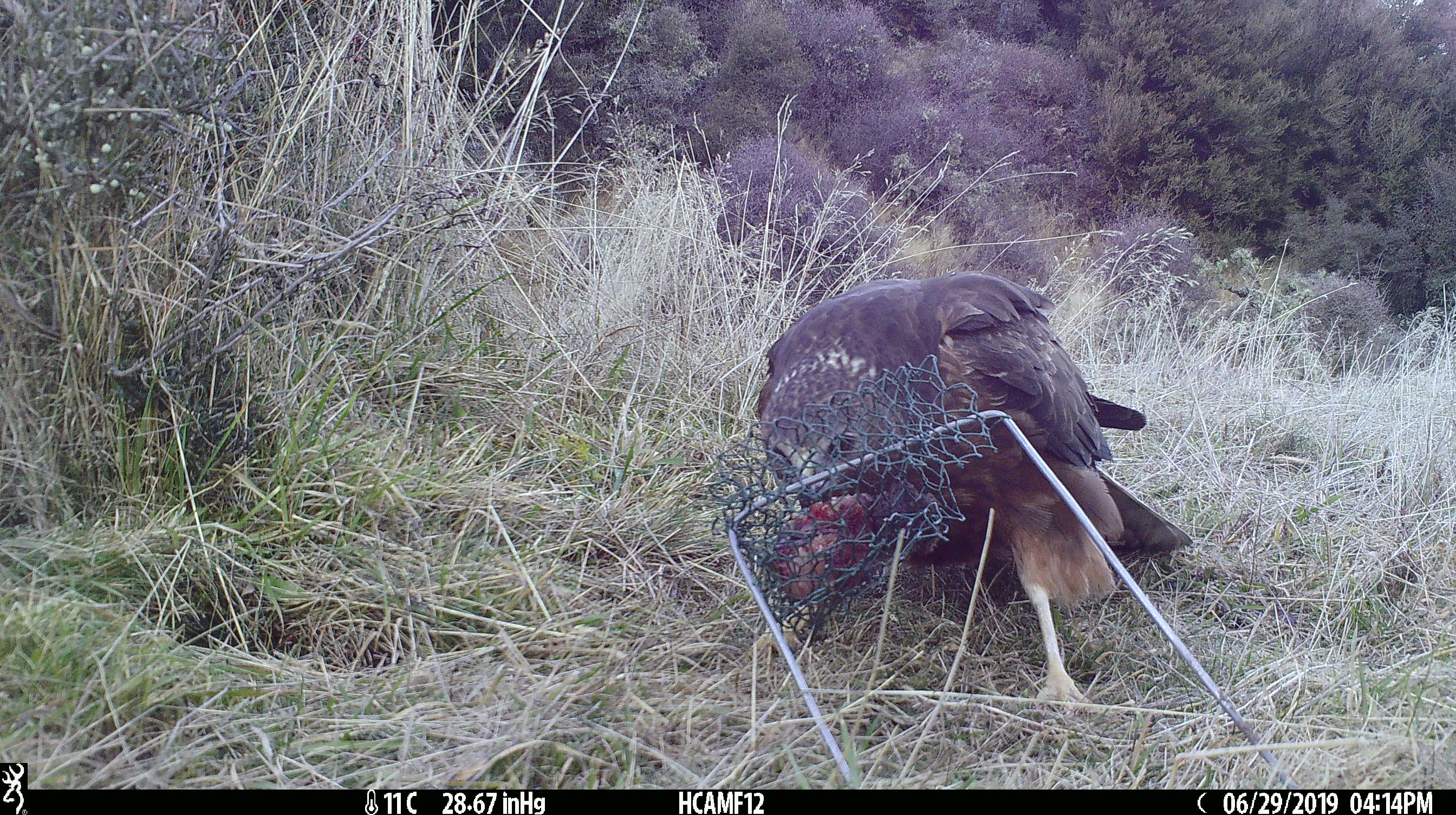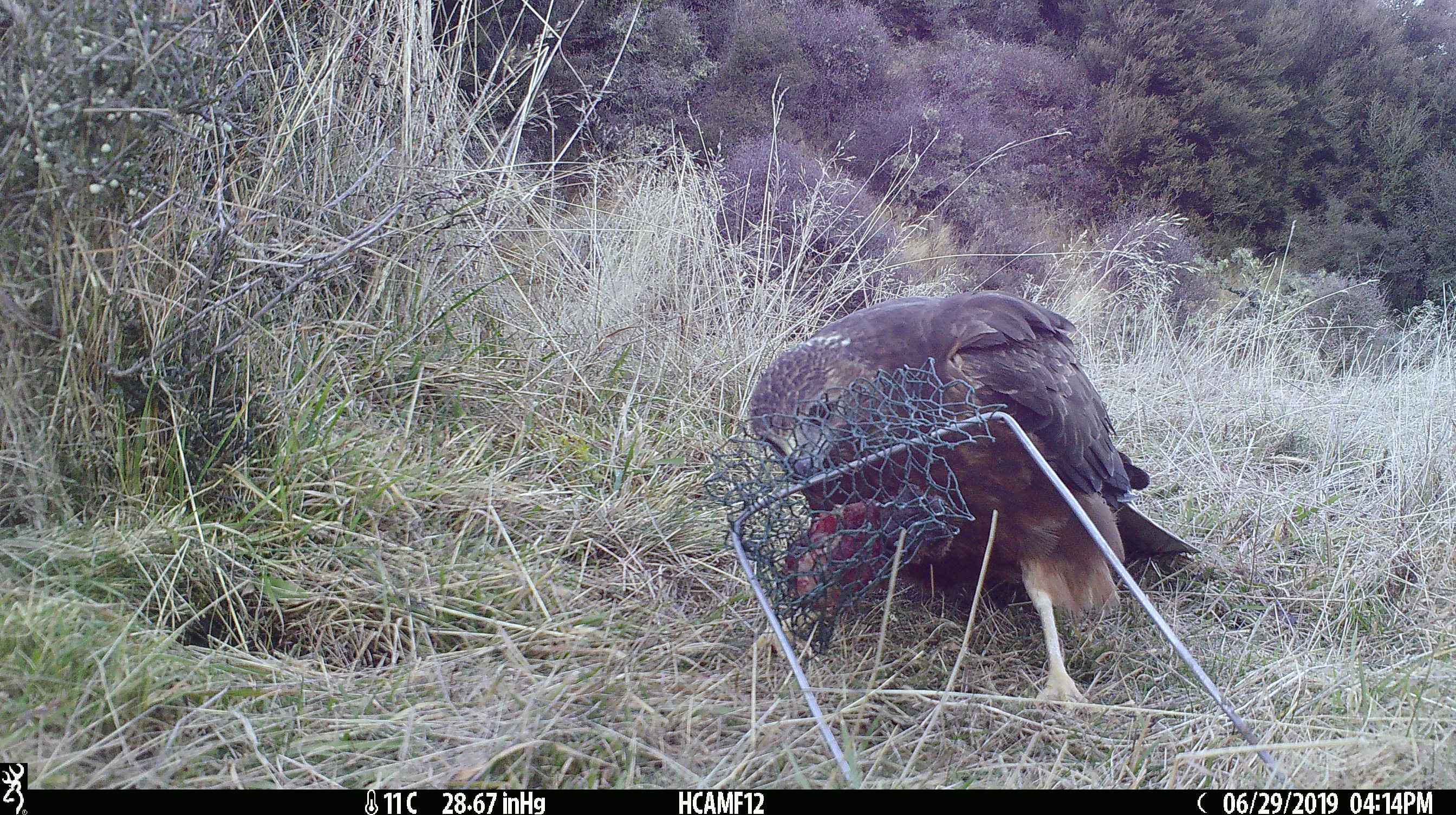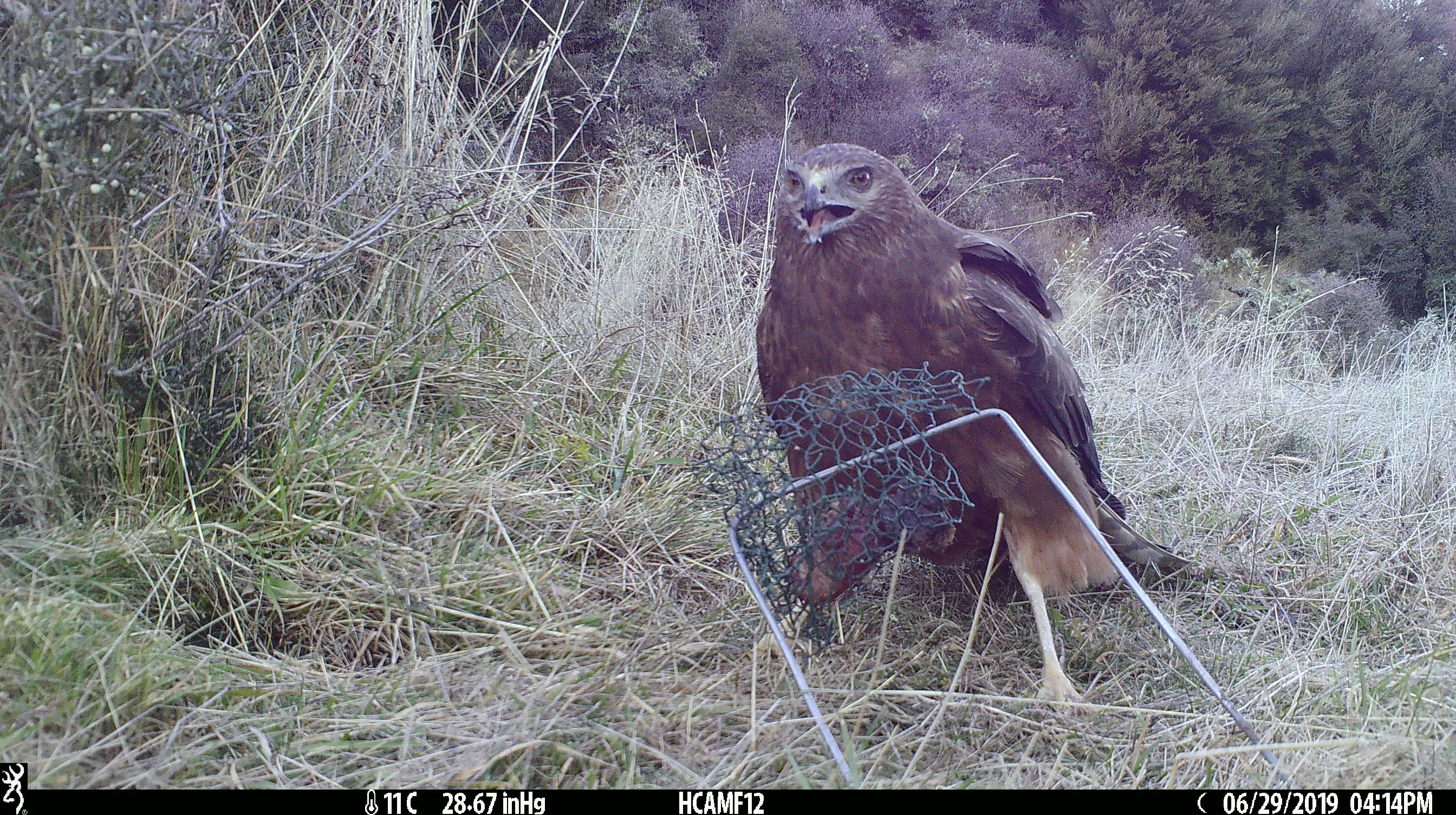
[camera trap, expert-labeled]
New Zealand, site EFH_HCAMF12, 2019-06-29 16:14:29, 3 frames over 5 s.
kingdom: Animalia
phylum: Chordata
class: Aves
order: Accipitriformes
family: Accipitridae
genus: Circus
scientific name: Circus approximans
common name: swamp harrier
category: harrier